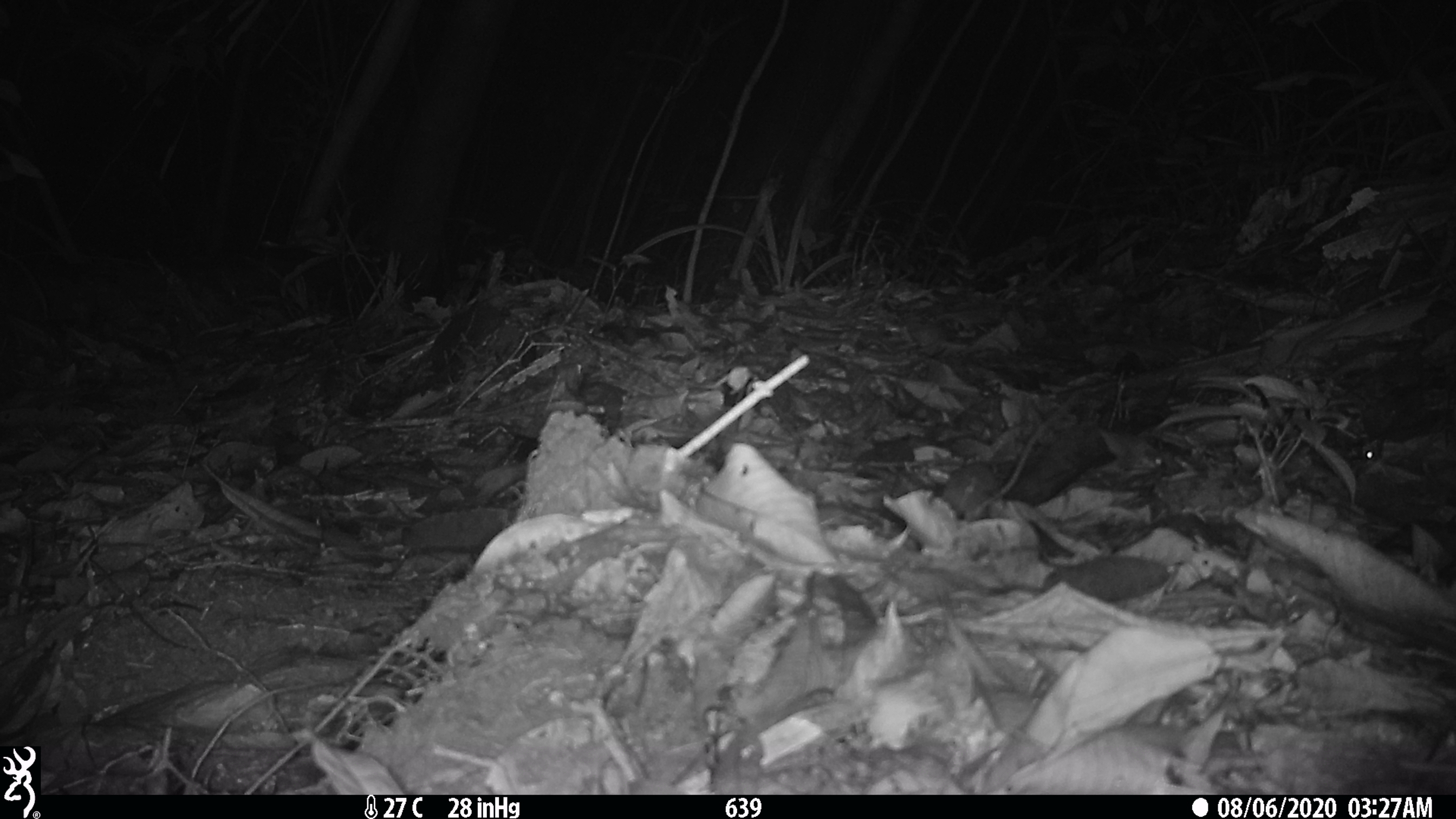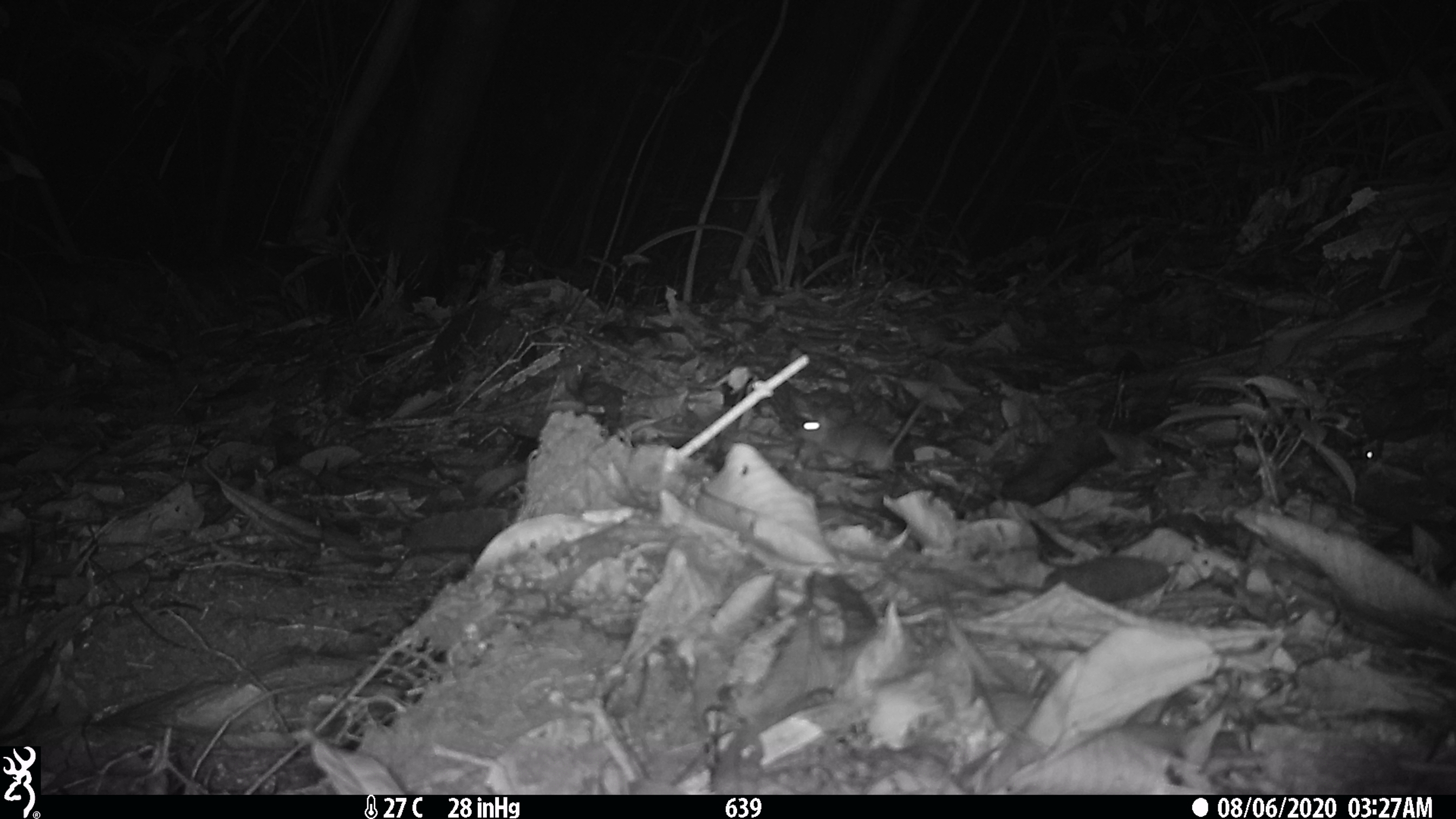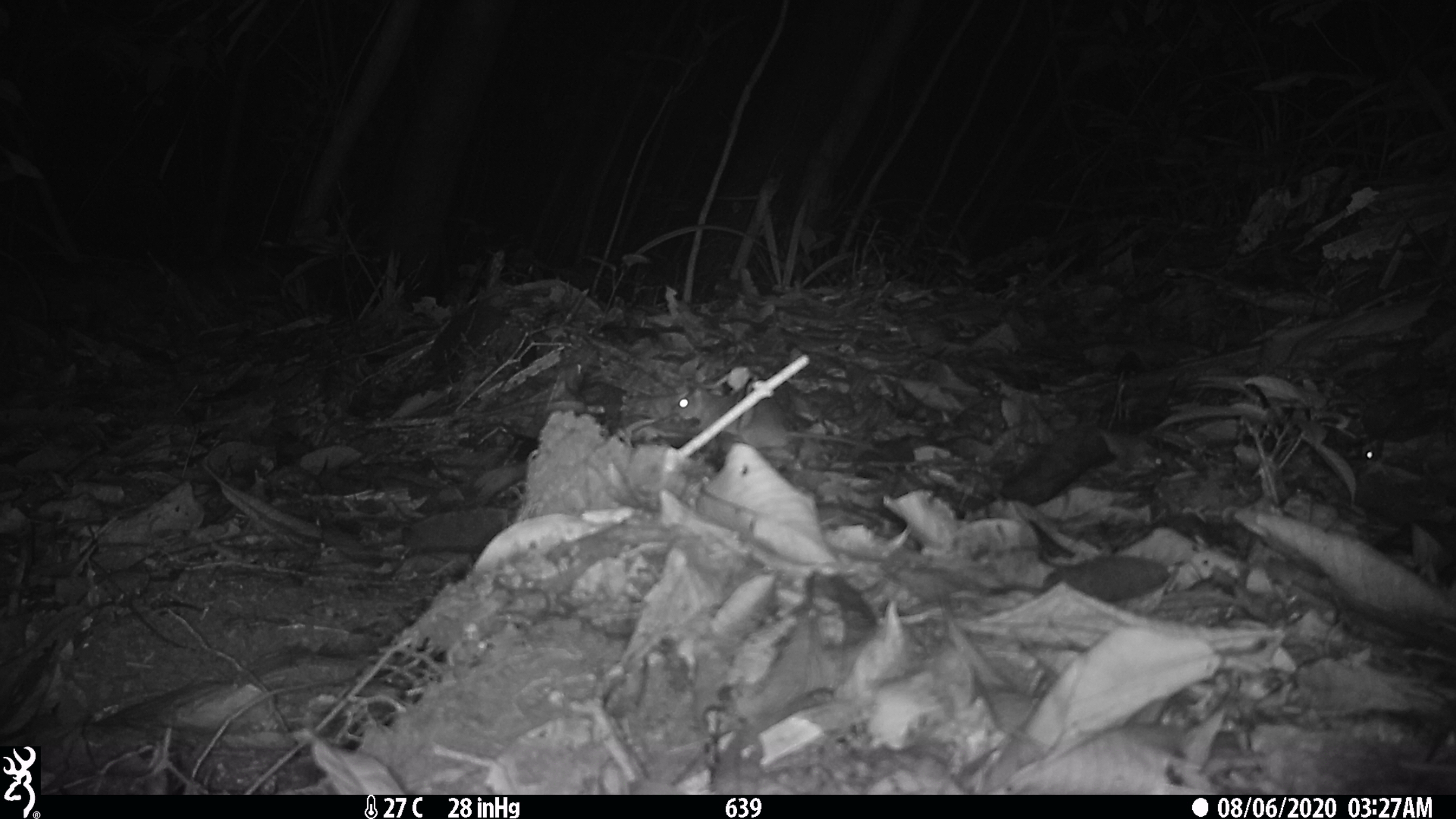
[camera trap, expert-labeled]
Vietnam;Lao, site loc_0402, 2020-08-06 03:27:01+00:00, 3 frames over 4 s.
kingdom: Animalia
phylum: Chordata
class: Mammalia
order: Rodentia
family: Muridae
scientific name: Muridae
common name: old-world mice and rats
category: unidentified murid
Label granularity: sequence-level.